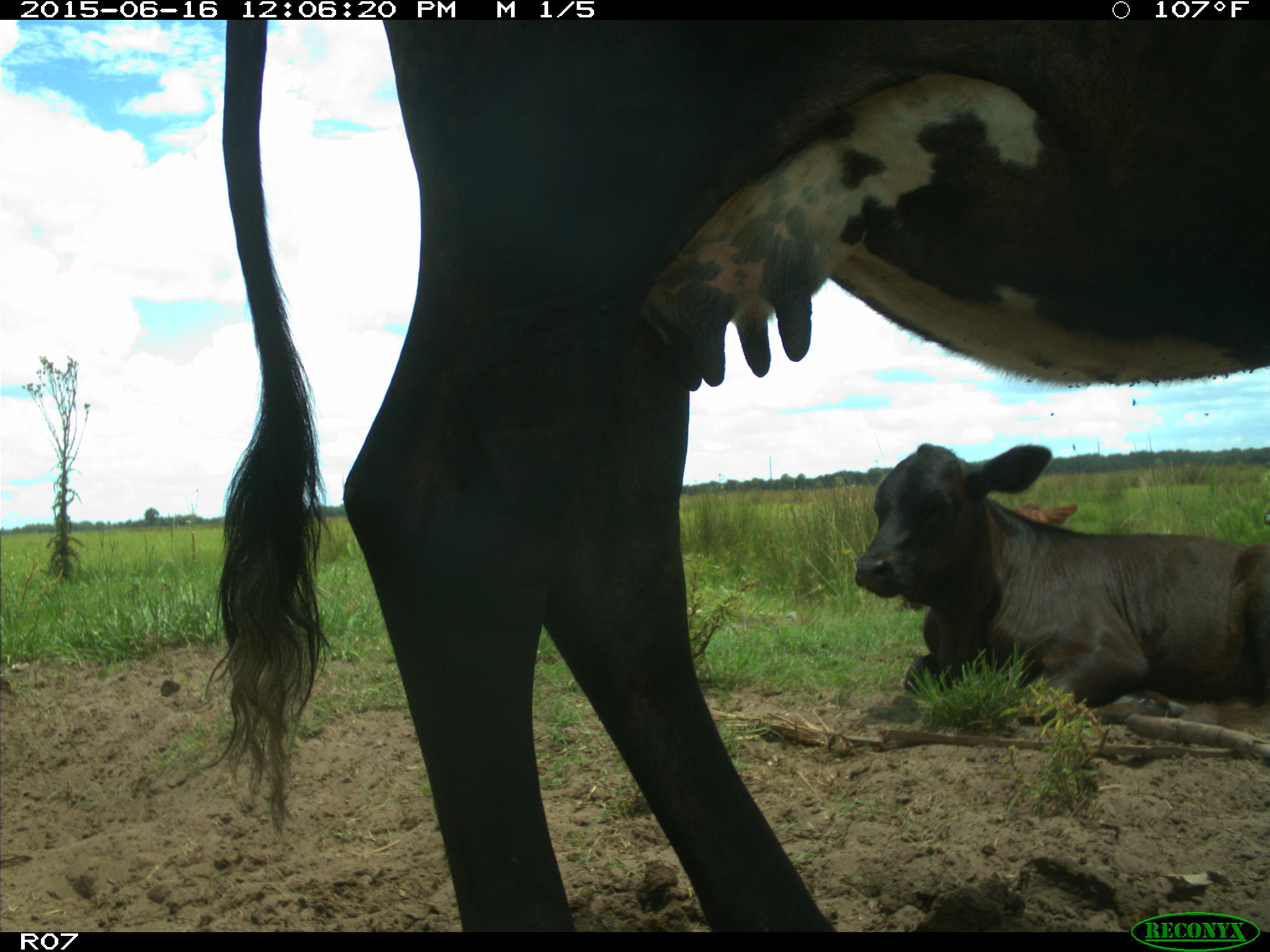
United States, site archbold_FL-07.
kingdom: Animalia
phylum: Chordata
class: Mammalia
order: Artiodactyla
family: Bovidae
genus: Bos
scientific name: Bos taurus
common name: domestic cow